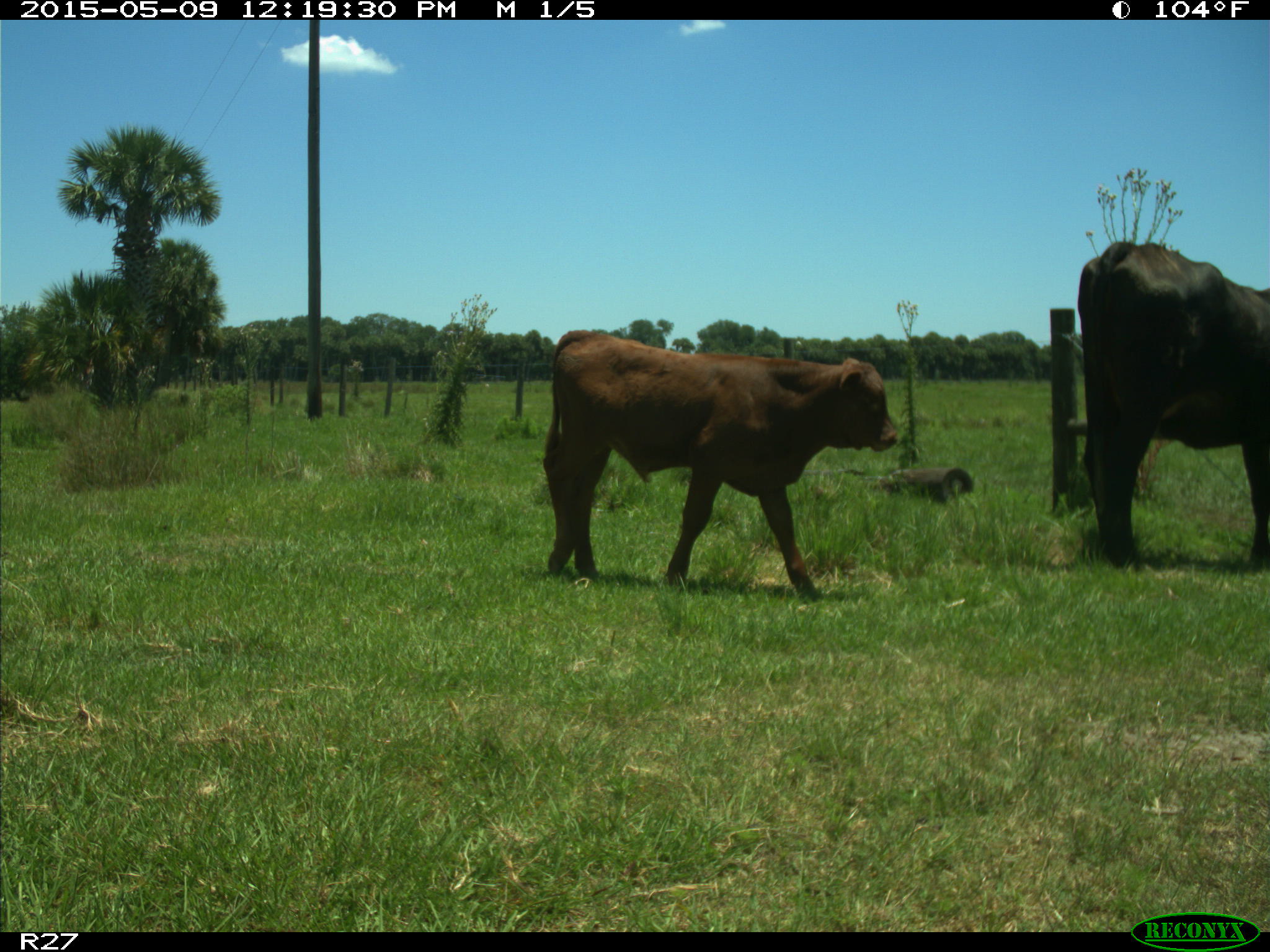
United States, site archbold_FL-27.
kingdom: Animalia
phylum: Chordata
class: Mammalia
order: Artiodactyla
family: Bovidae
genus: Bos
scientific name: Bos taurus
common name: domestic cow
Bos taurus (domestic cow).